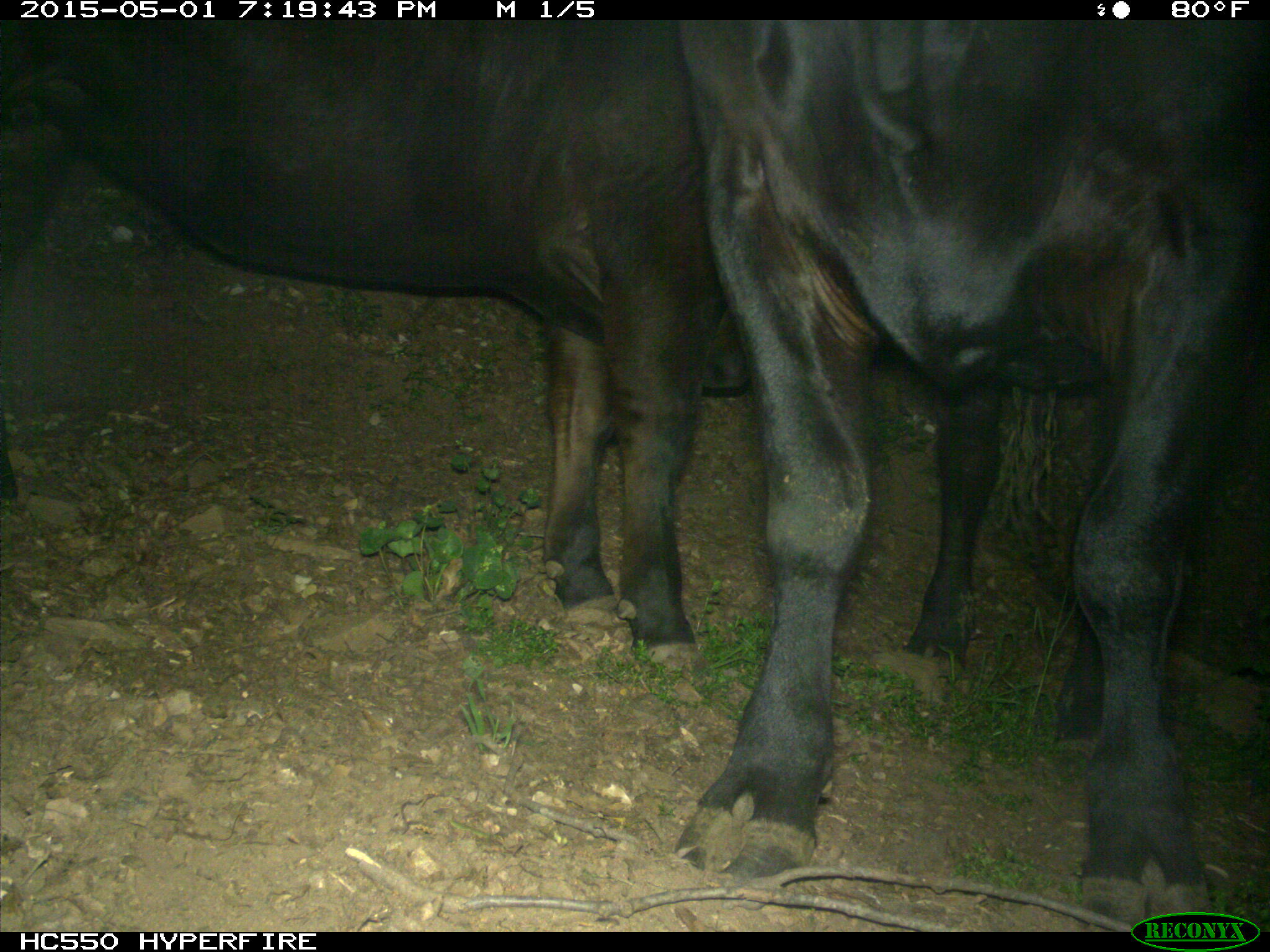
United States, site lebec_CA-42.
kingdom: Animalia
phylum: Chordata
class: Mammalia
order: Artiodactyla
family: Bovidae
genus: Bos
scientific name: Bos taurus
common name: domestic cow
Bos taurus (domestic cow).